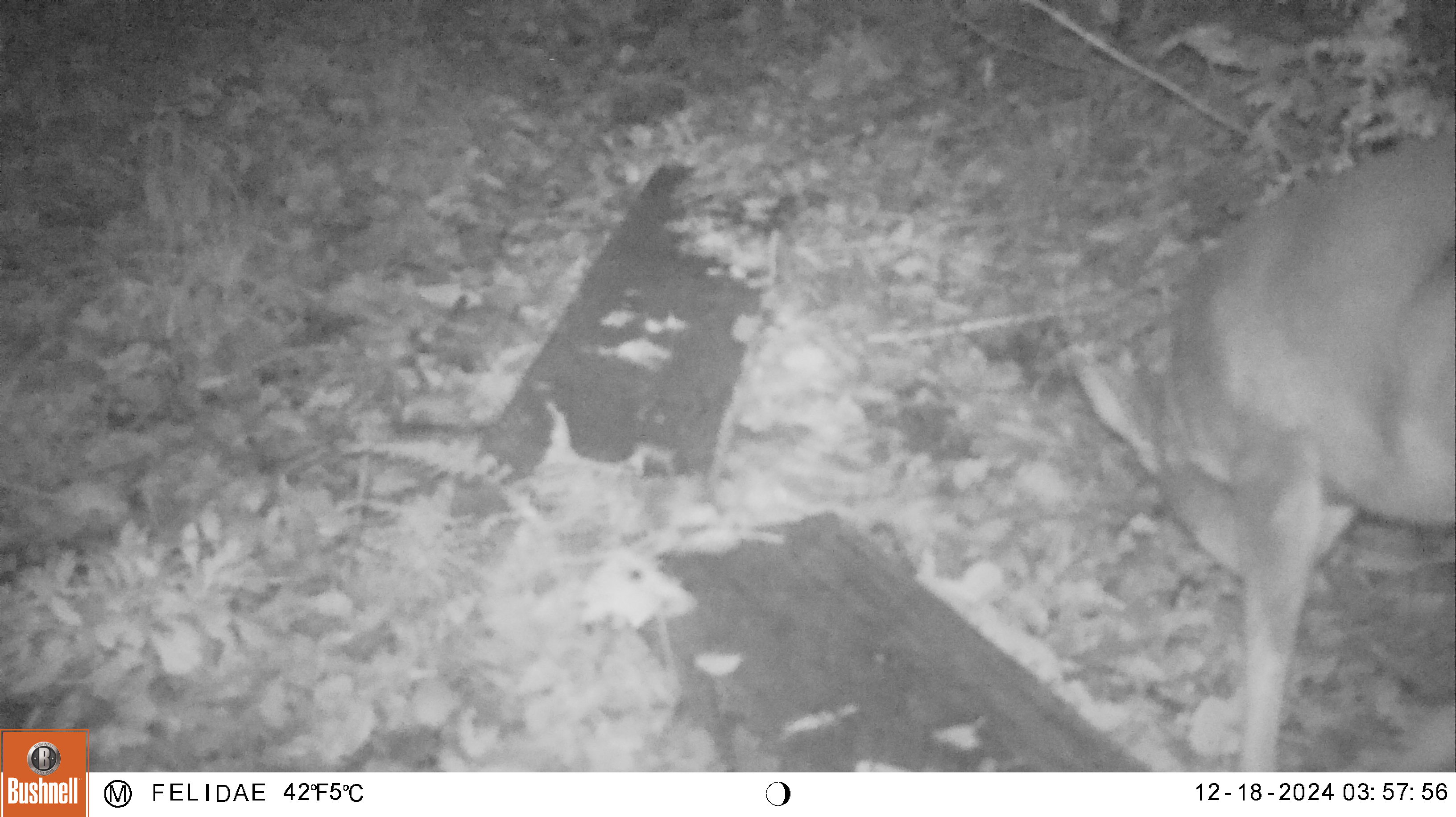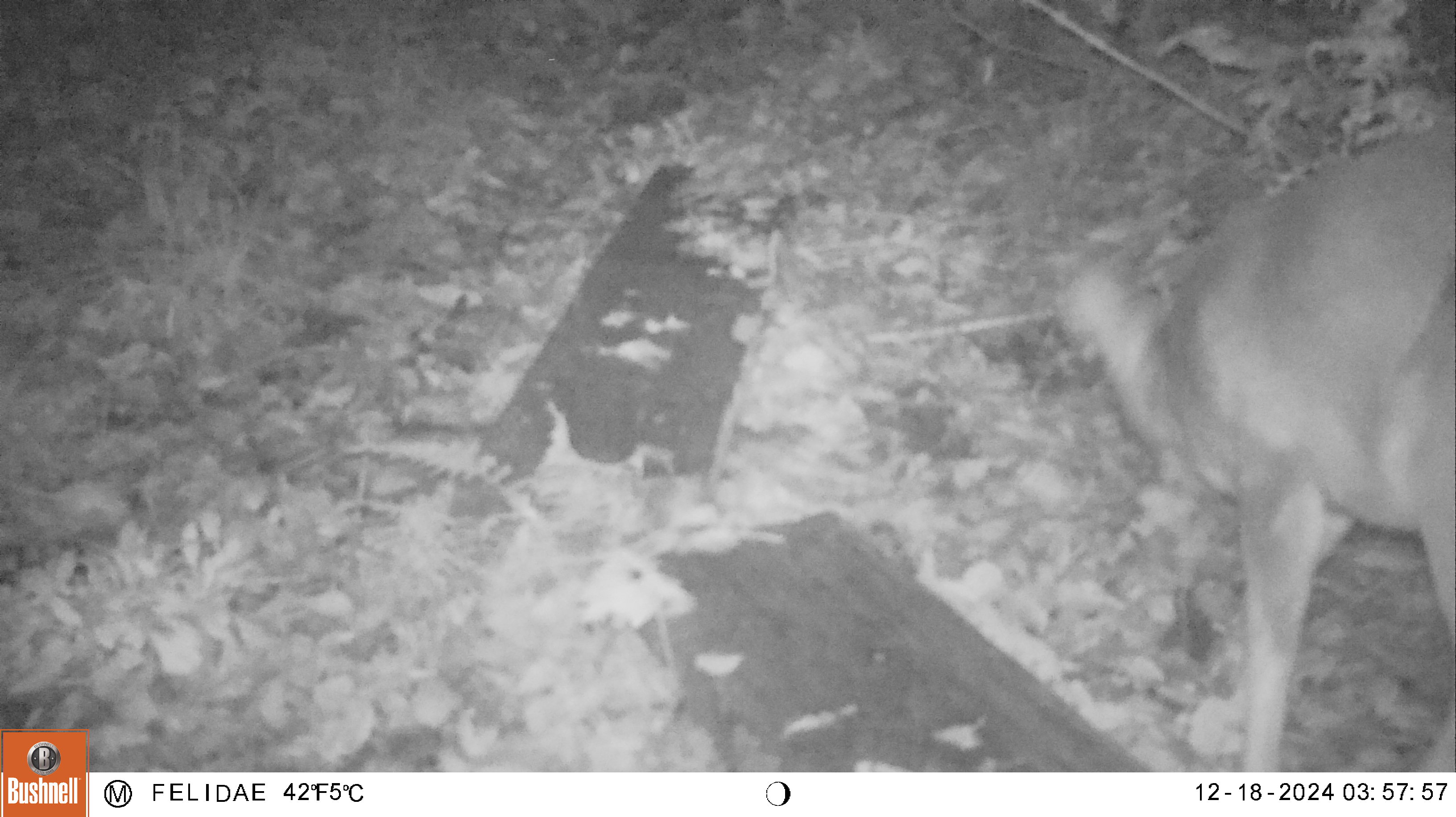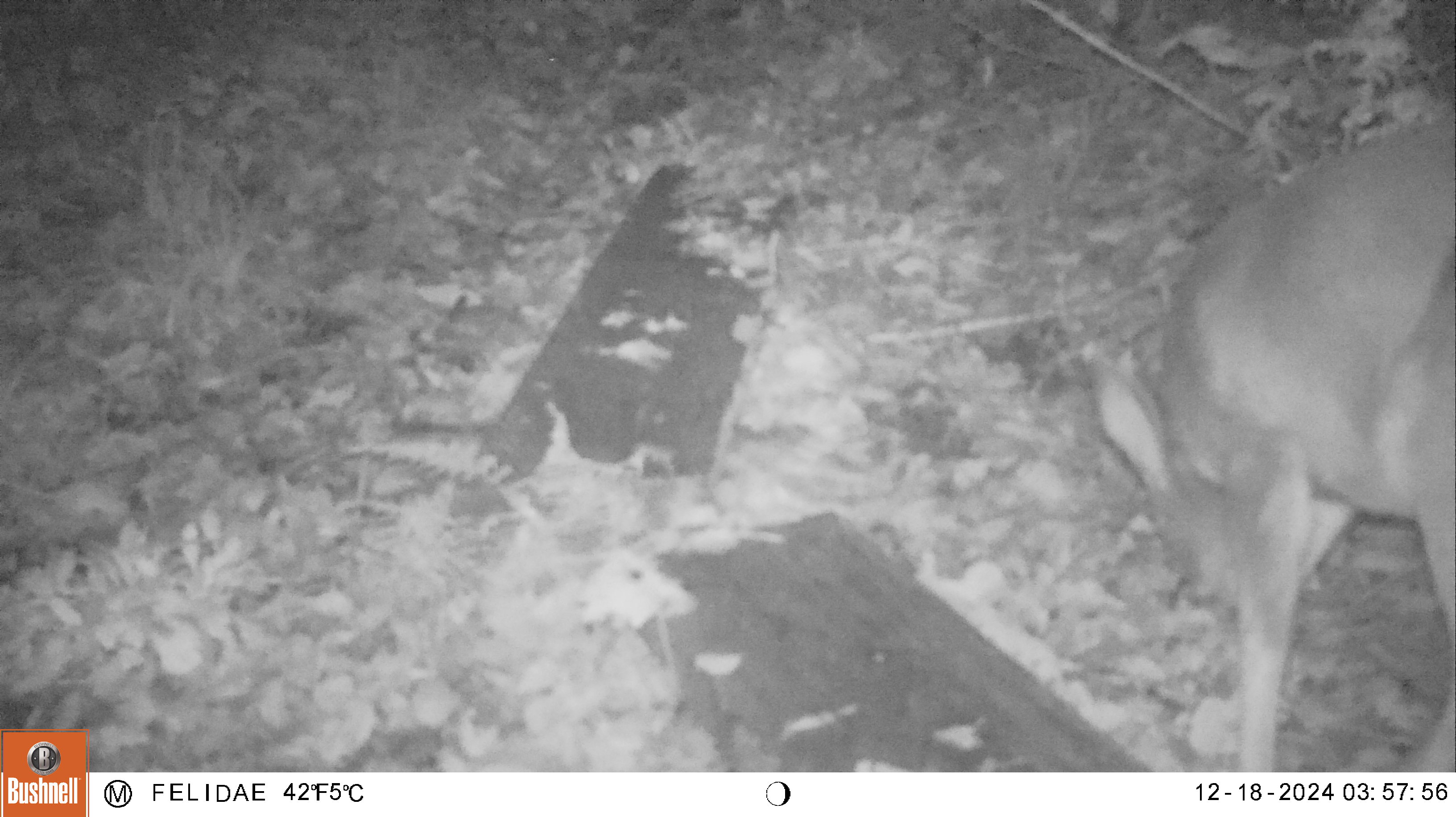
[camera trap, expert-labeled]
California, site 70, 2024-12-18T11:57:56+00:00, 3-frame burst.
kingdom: Animalia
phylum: Chordata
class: Mammalia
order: Artiodactyla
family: Cervidae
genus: Odocoileus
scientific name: Odocoileus hemionus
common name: mule deer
Mule deer (Odocoileus hemionus).